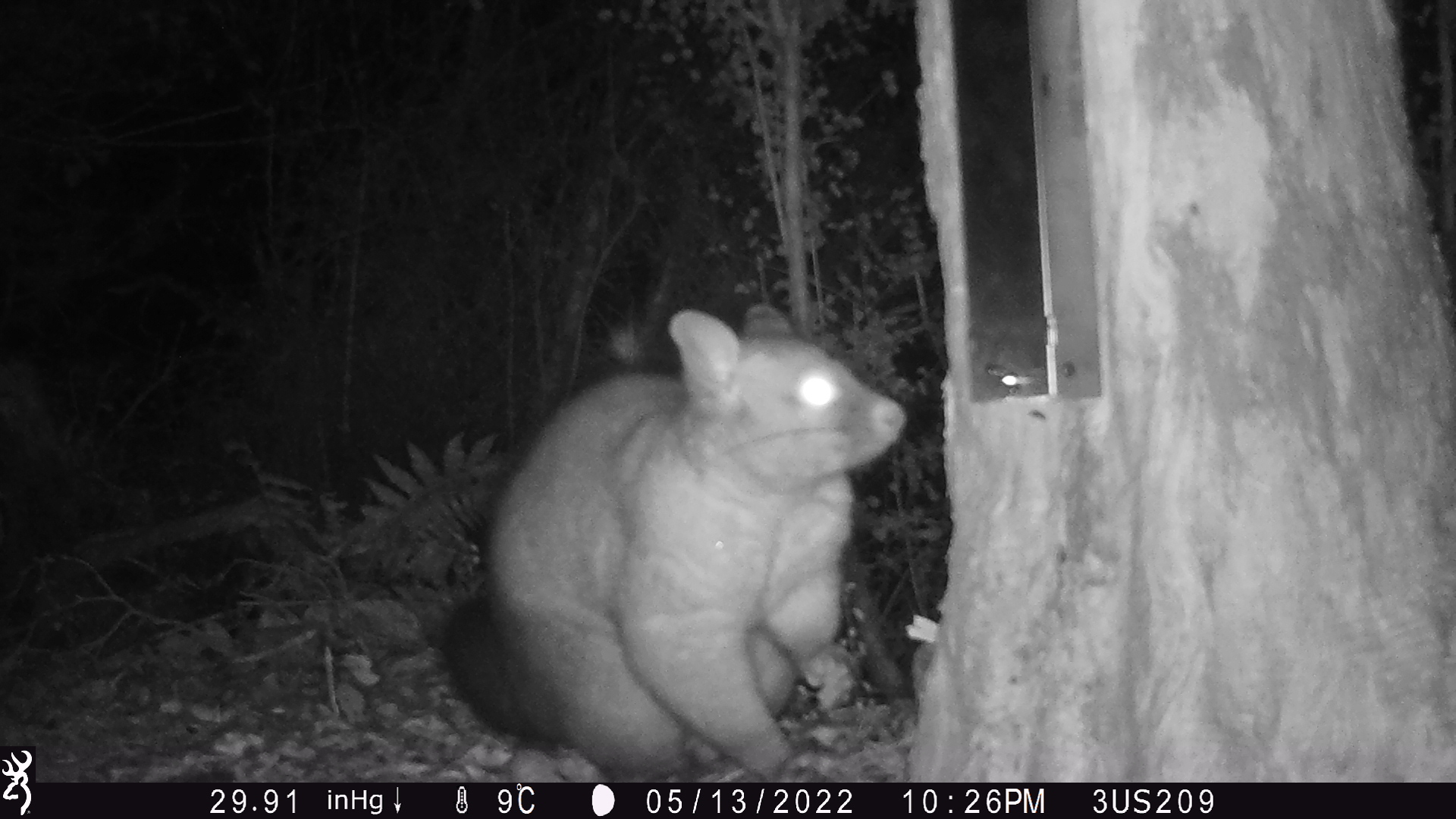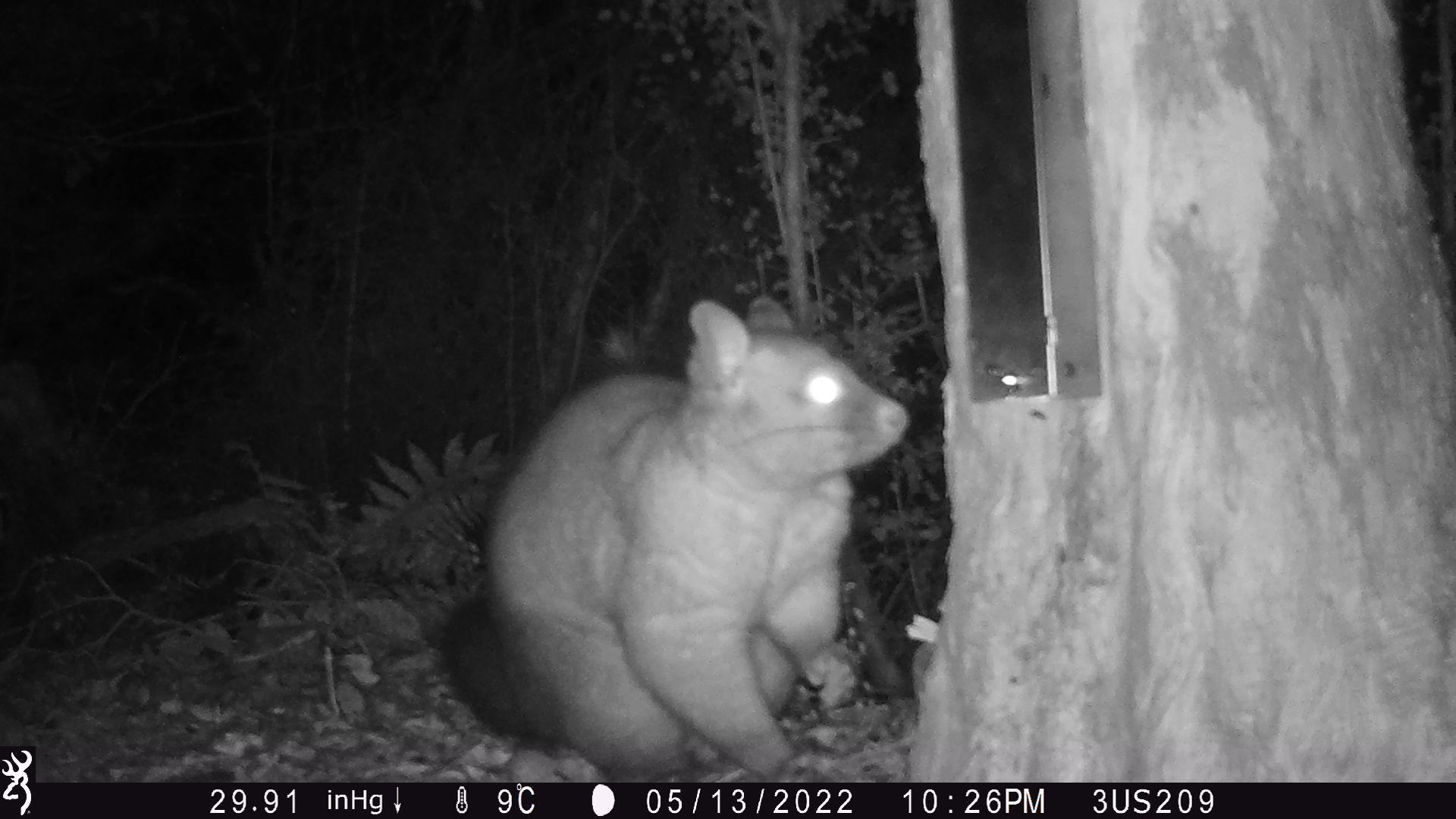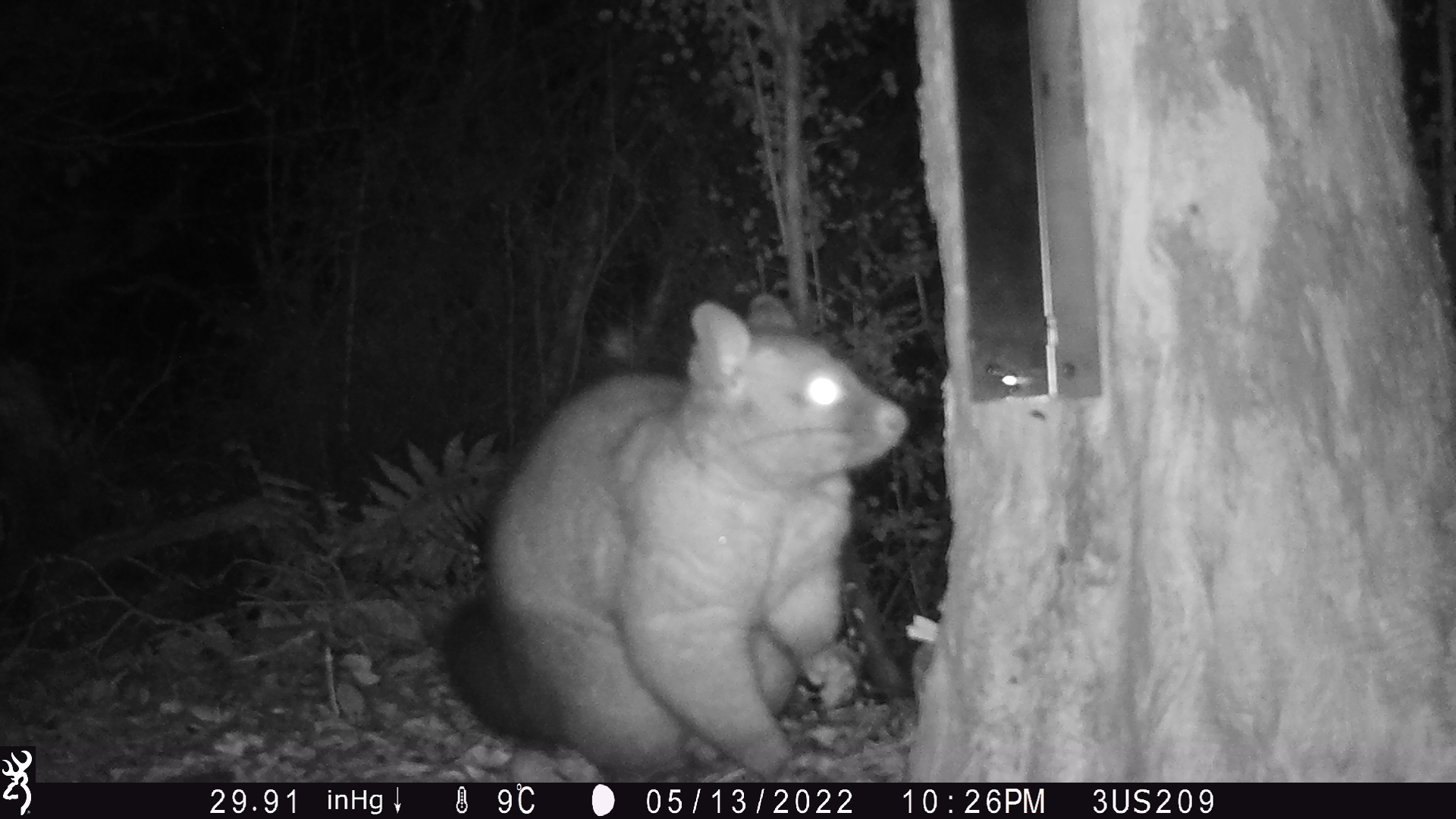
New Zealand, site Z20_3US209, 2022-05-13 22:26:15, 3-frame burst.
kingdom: Animalia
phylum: Chordata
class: Mammalia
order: Diprotodontia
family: Phalangeridae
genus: Trichosurus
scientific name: Trichosurus vulpecula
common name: common brushtail possum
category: possum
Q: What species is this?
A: Possum (common brushtail possum) (Trichosurus vulpecula).